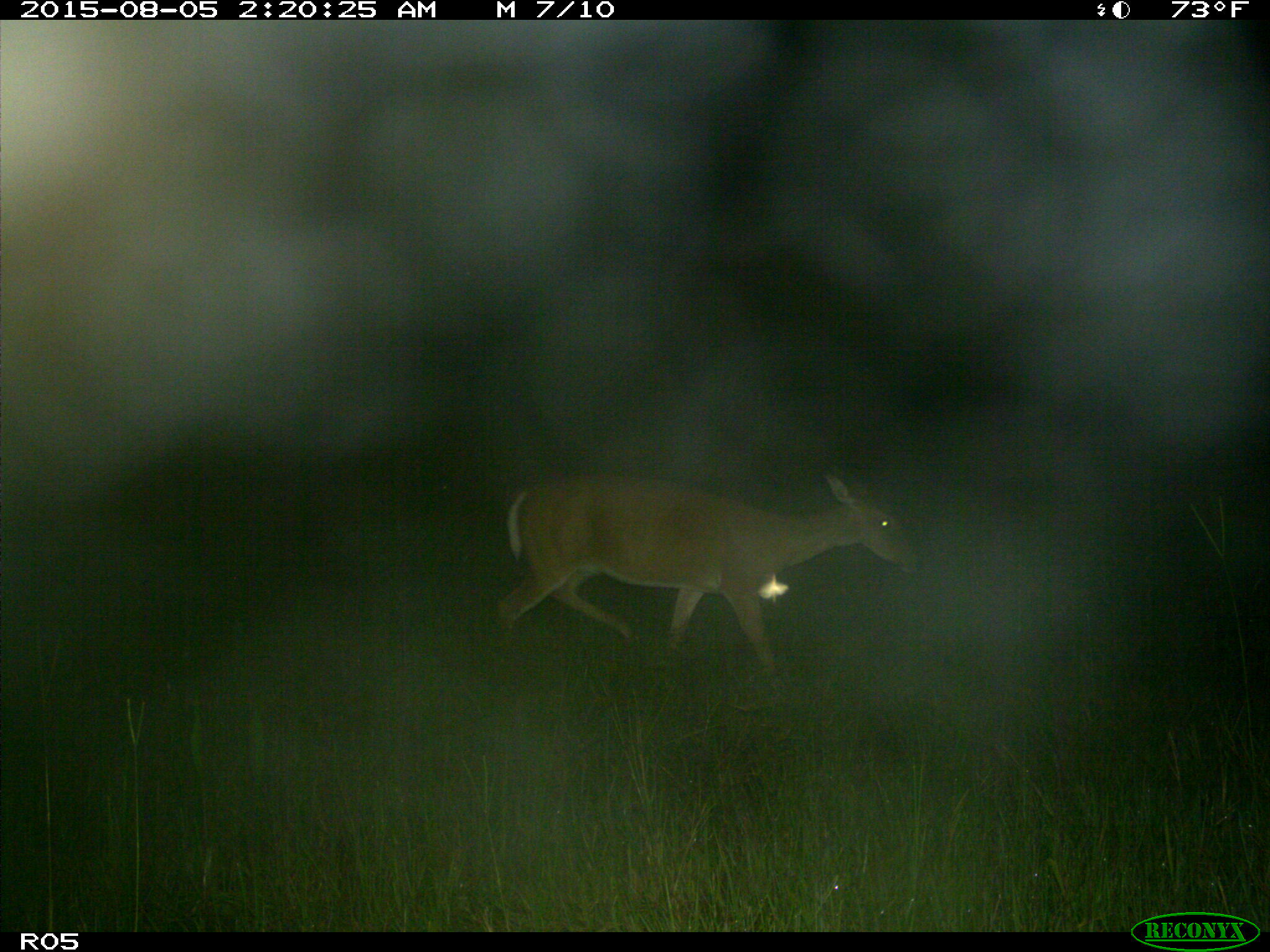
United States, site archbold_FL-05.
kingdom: Animalia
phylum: Chordata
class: Mammalia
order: Artiodactyla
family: Cervidae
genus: Odocoileus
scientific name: Odocoileus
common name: deer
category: unidentified deer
Unidentified deer (deer) (Odocoileus).